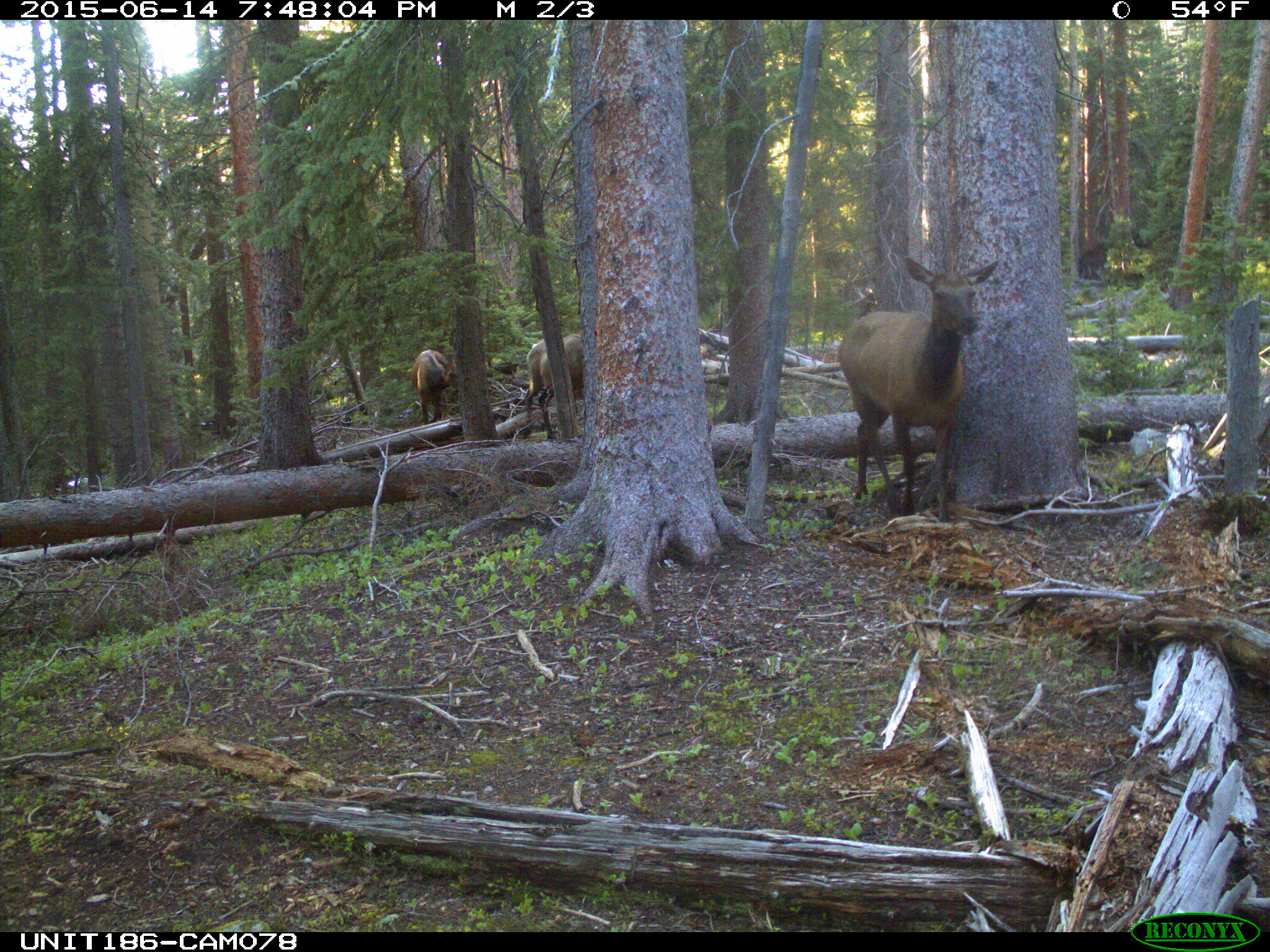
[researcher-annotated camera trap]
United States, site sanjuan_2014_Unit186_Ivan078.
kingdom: Animalia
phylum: Chordata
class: Mammalia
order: Artiodactyla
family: Cervidae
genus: Cervus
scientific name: Cervus elaphus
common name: red deer